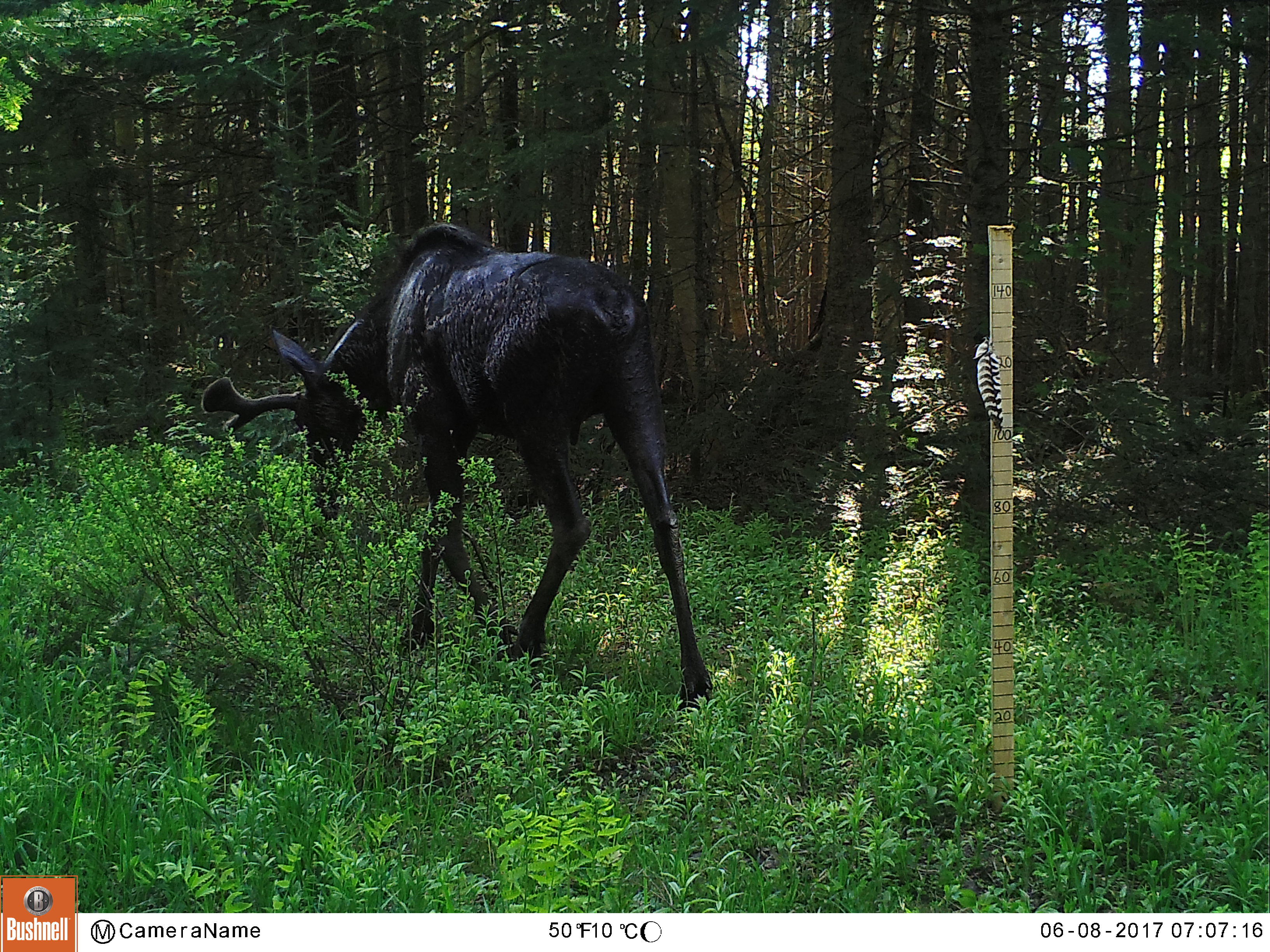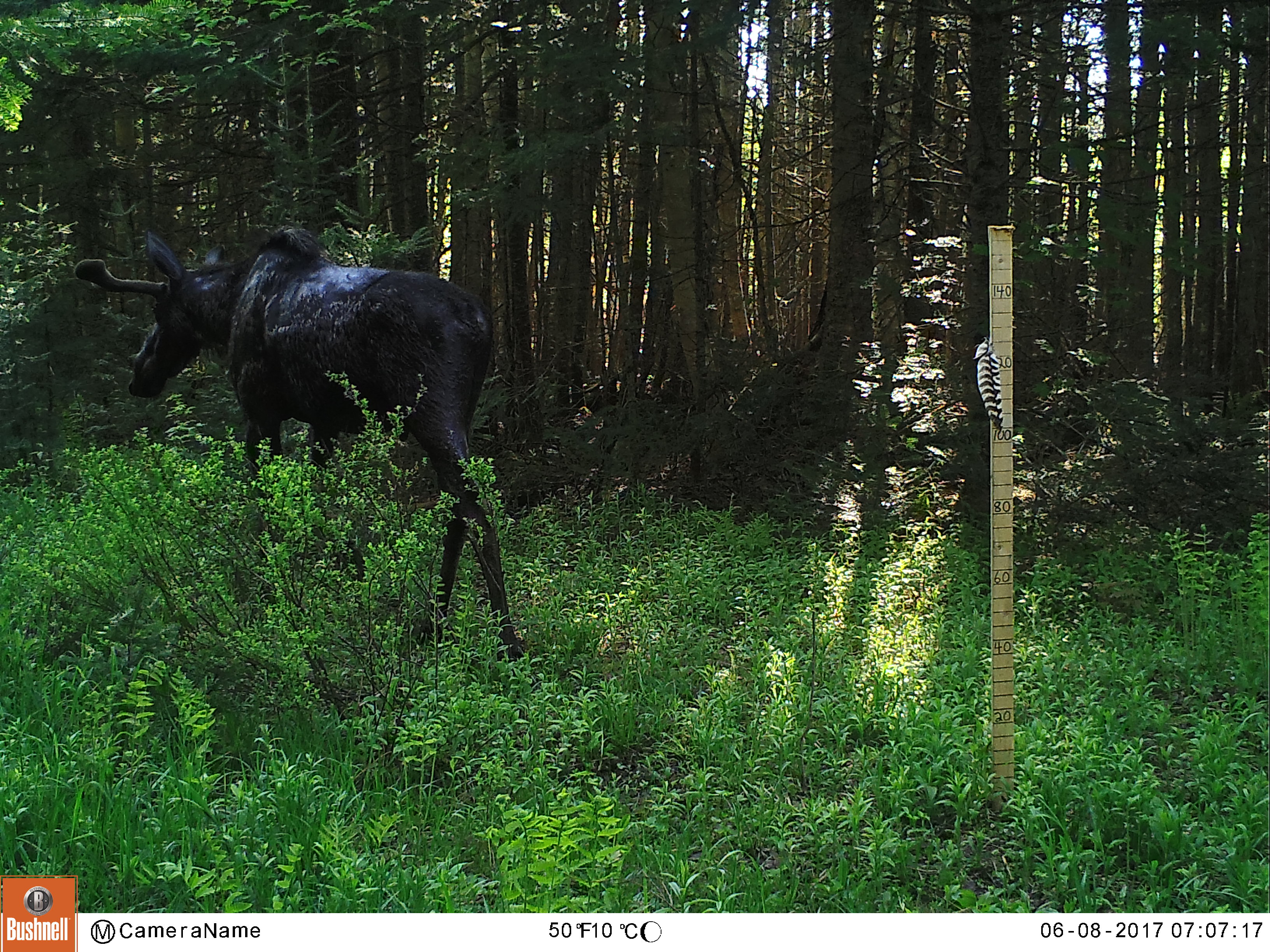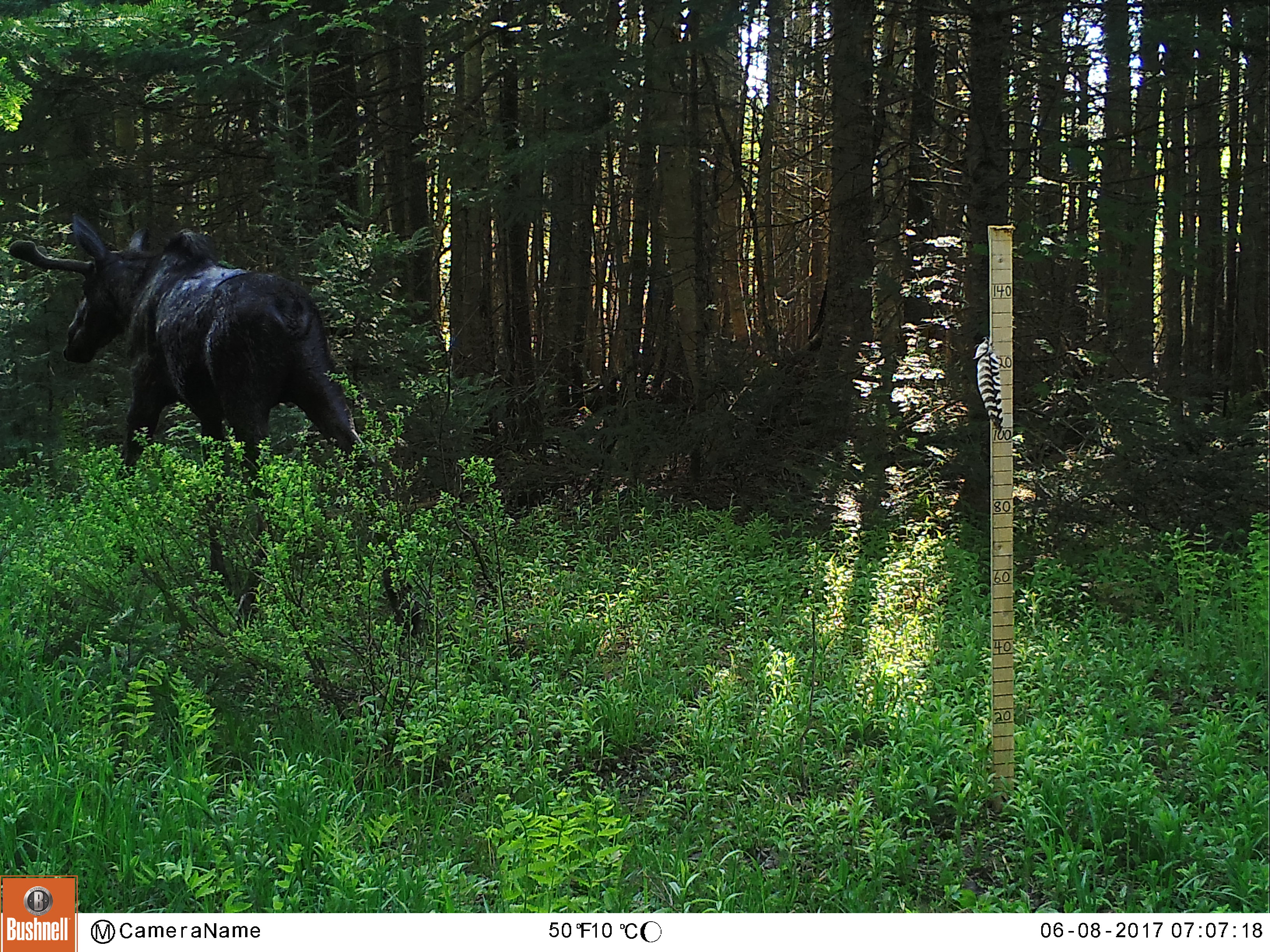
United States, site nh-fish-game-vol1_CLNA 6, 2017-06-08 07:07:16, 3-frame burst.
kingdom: Animalia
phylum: Chordata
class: Mammalia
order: Artiodactyla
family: Cervidae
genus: Alces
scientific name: Alces alces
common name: moose